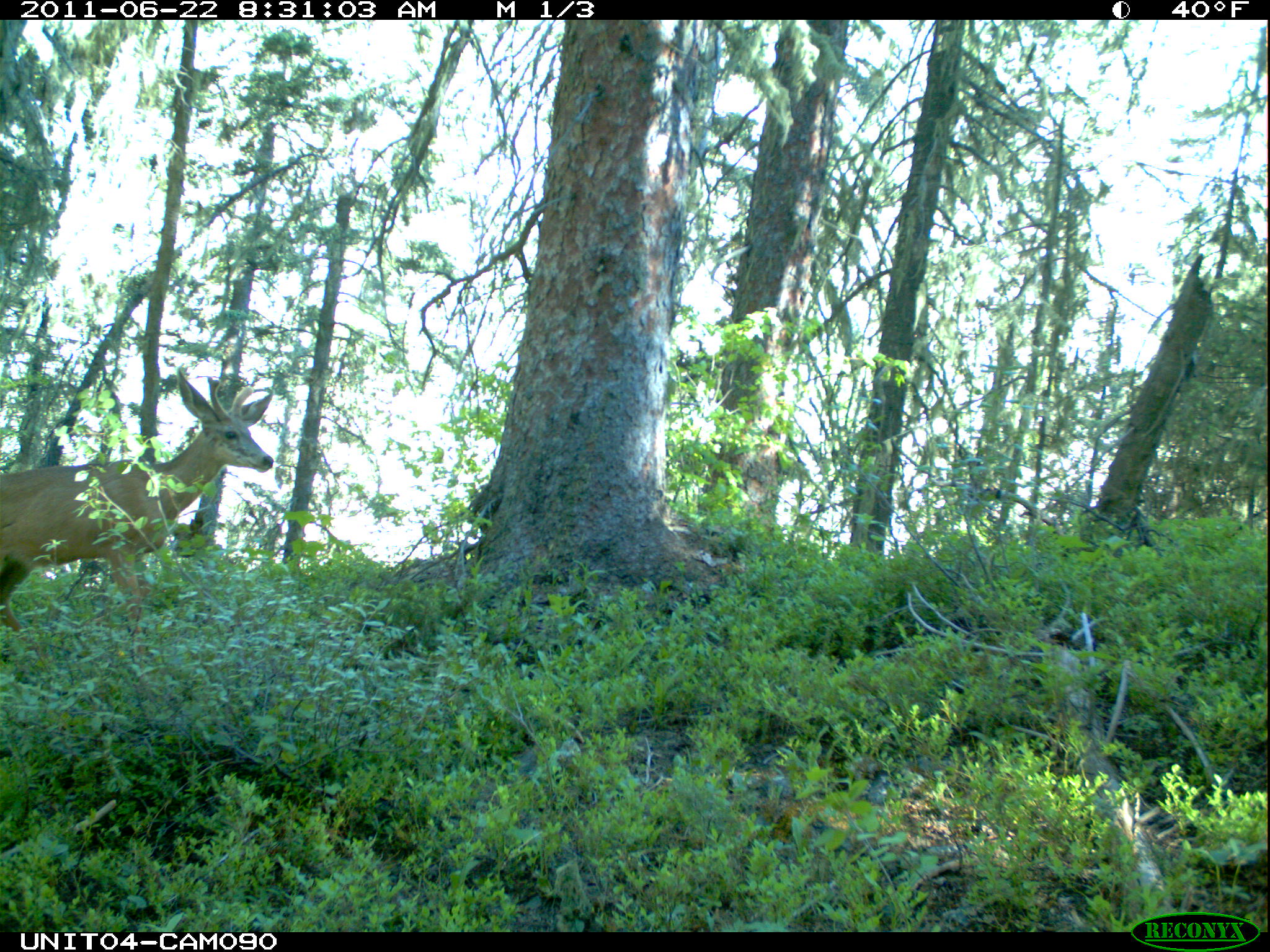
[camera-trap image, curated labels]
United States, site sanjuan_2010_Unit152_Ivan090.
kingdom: Animalia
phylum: Chordata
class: Mammalia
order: Artiodactyla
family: Cervidae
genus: Odocoileus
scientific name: Odocoileus hemionus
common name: mule deer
Odocoileus hemionus (mule deer).